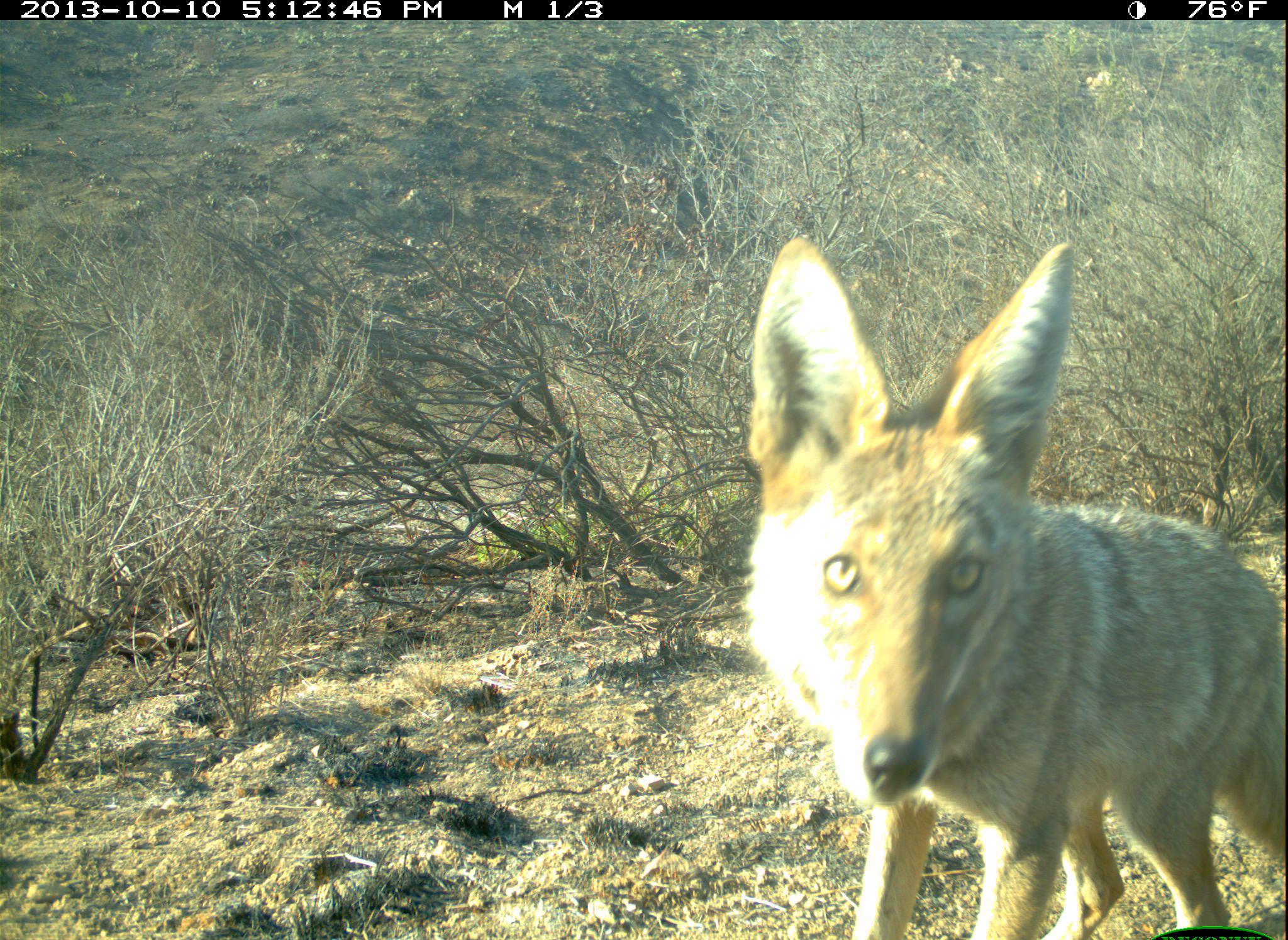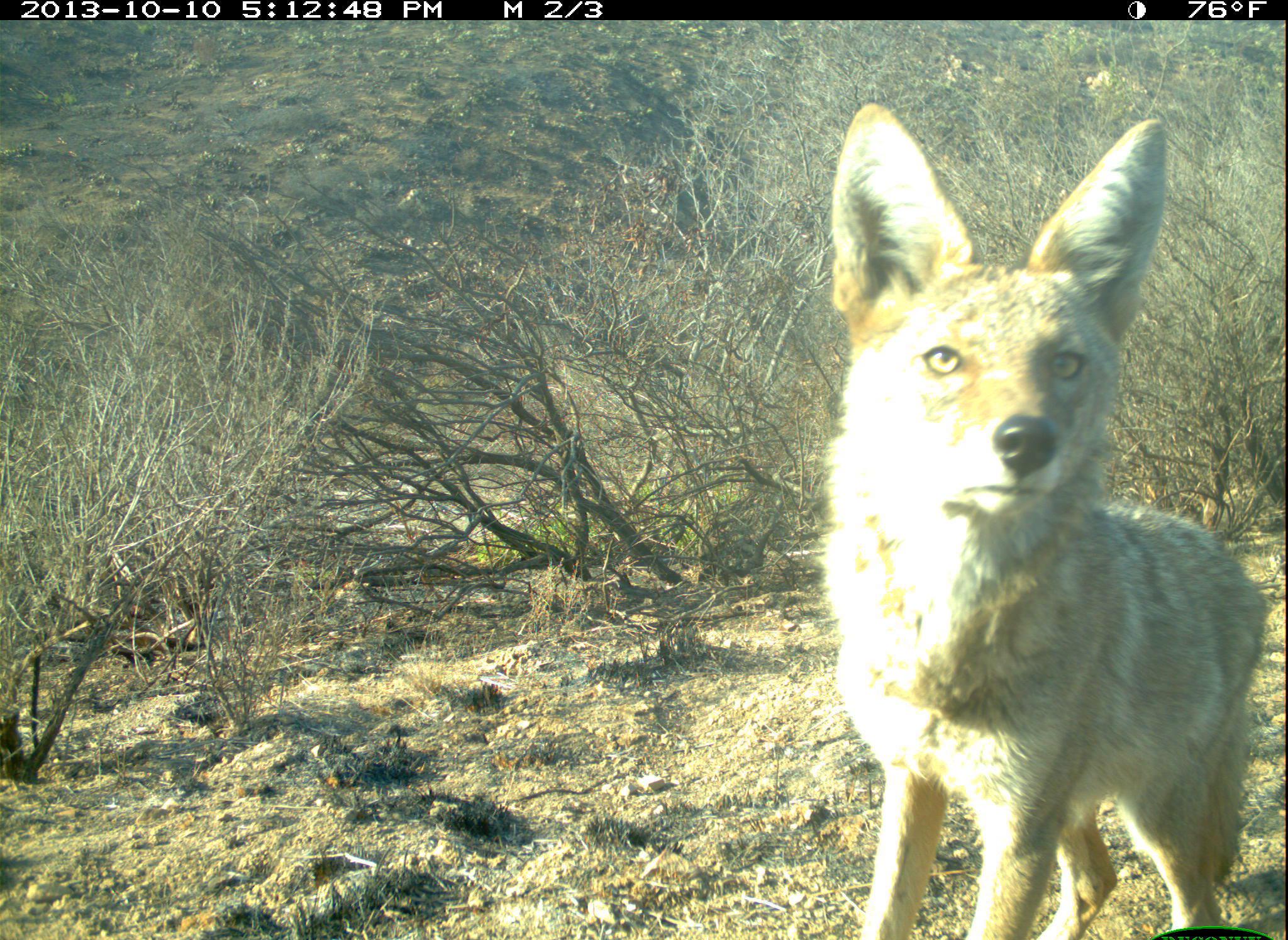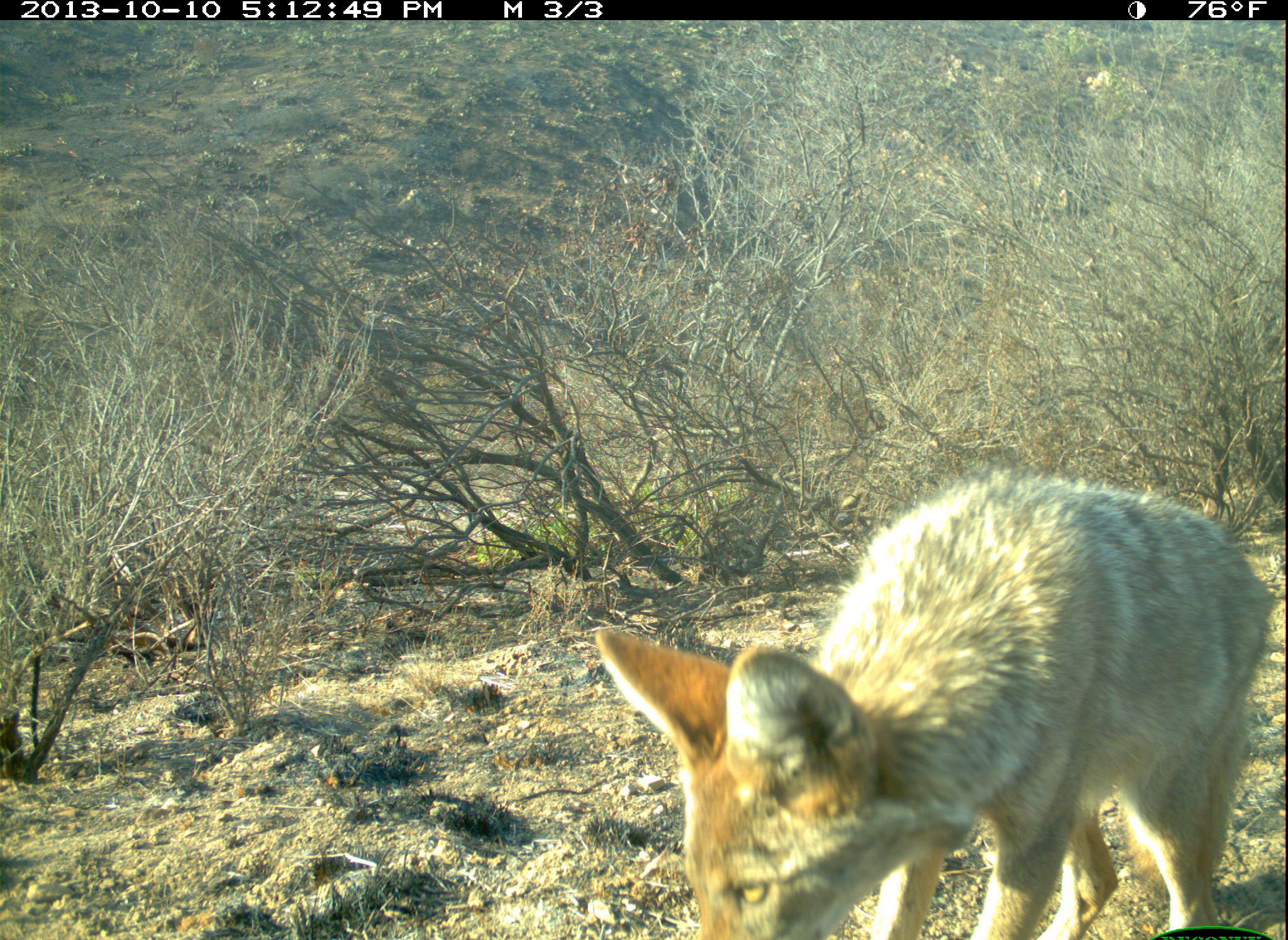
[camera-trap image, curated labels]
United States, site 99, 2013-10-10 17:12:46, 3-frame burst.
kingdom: Animalia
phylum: Chordata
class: Mammalia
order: Carnivora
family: Canidae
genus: Canis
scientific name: Canis latrans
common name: coyote